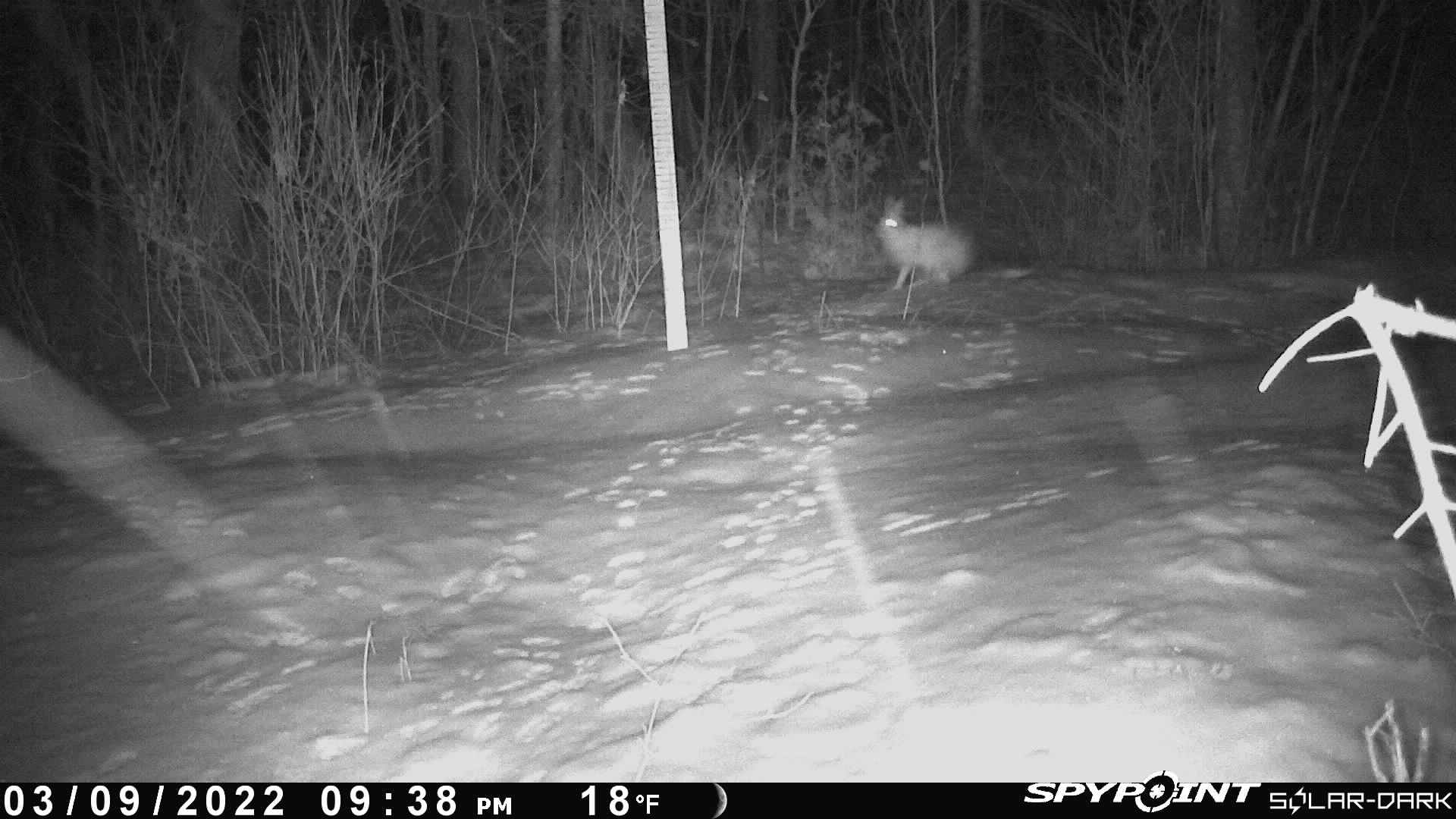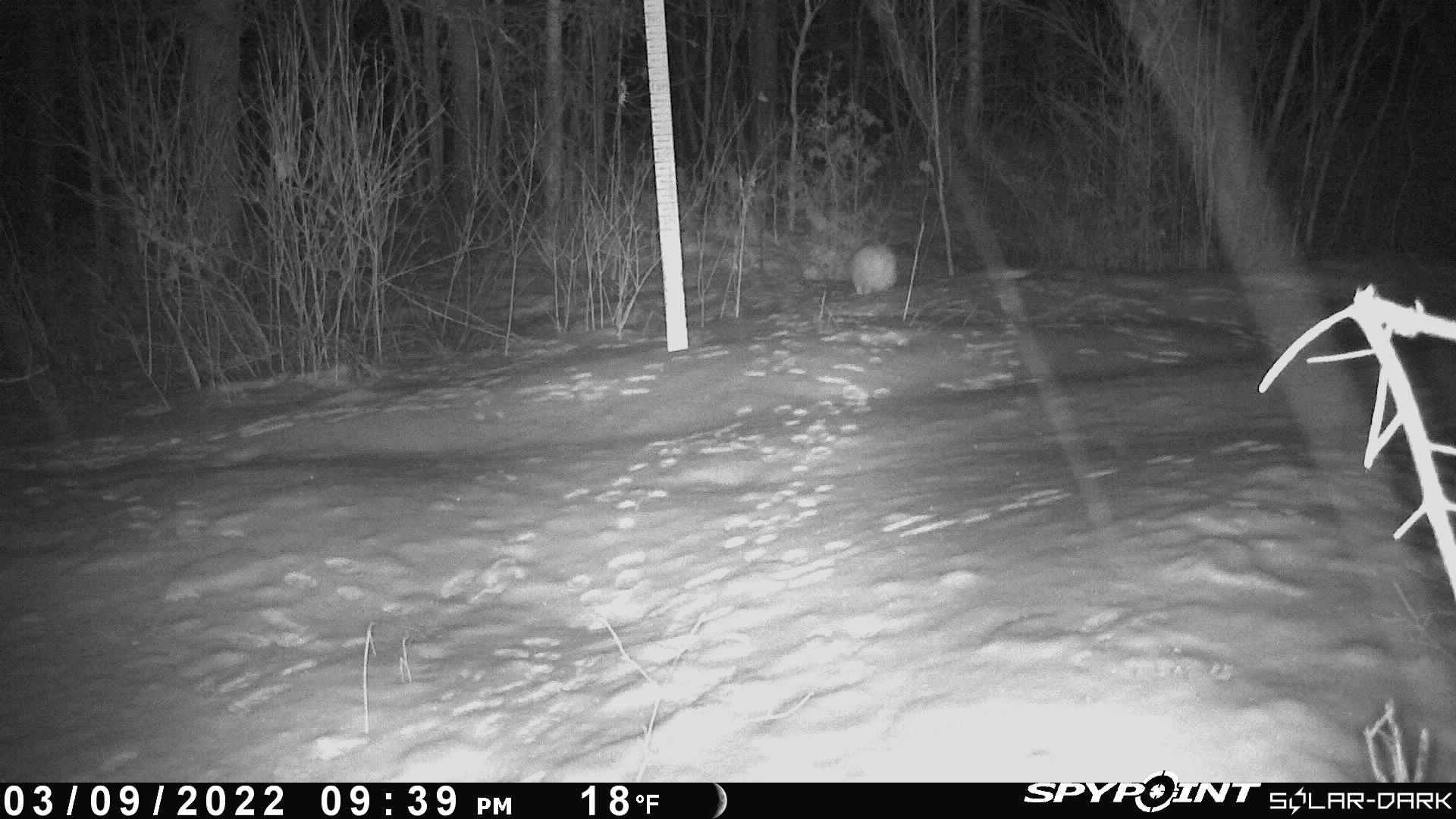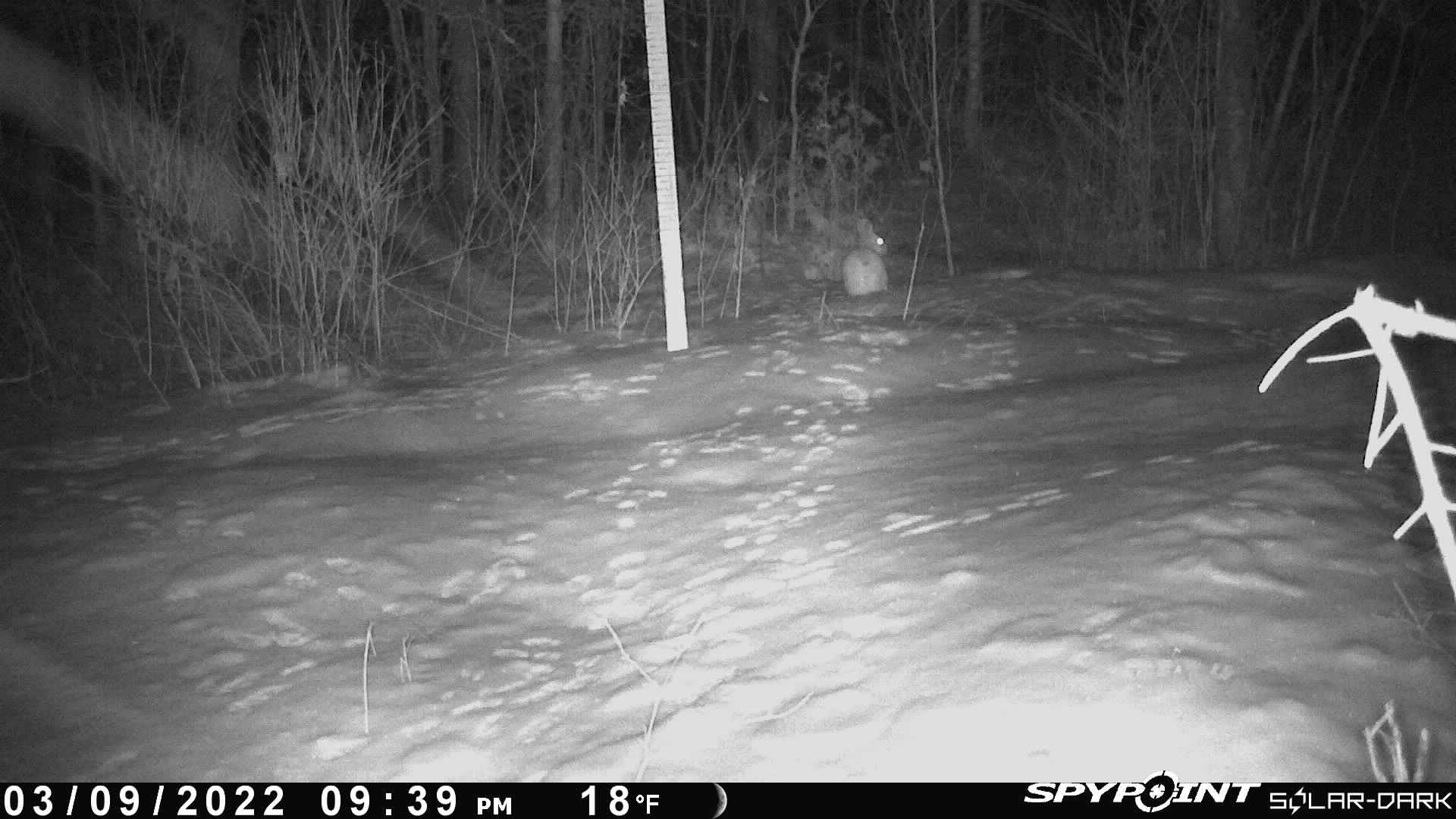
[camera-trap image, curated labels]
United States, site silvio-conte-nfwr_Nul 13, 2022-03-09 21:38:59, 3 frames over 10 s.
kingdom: Animalia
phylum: Chordata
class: Mammalia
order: Lagomorpha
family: Leporidae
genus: Lepus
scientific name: Lepus americanus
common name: snowshoe hare